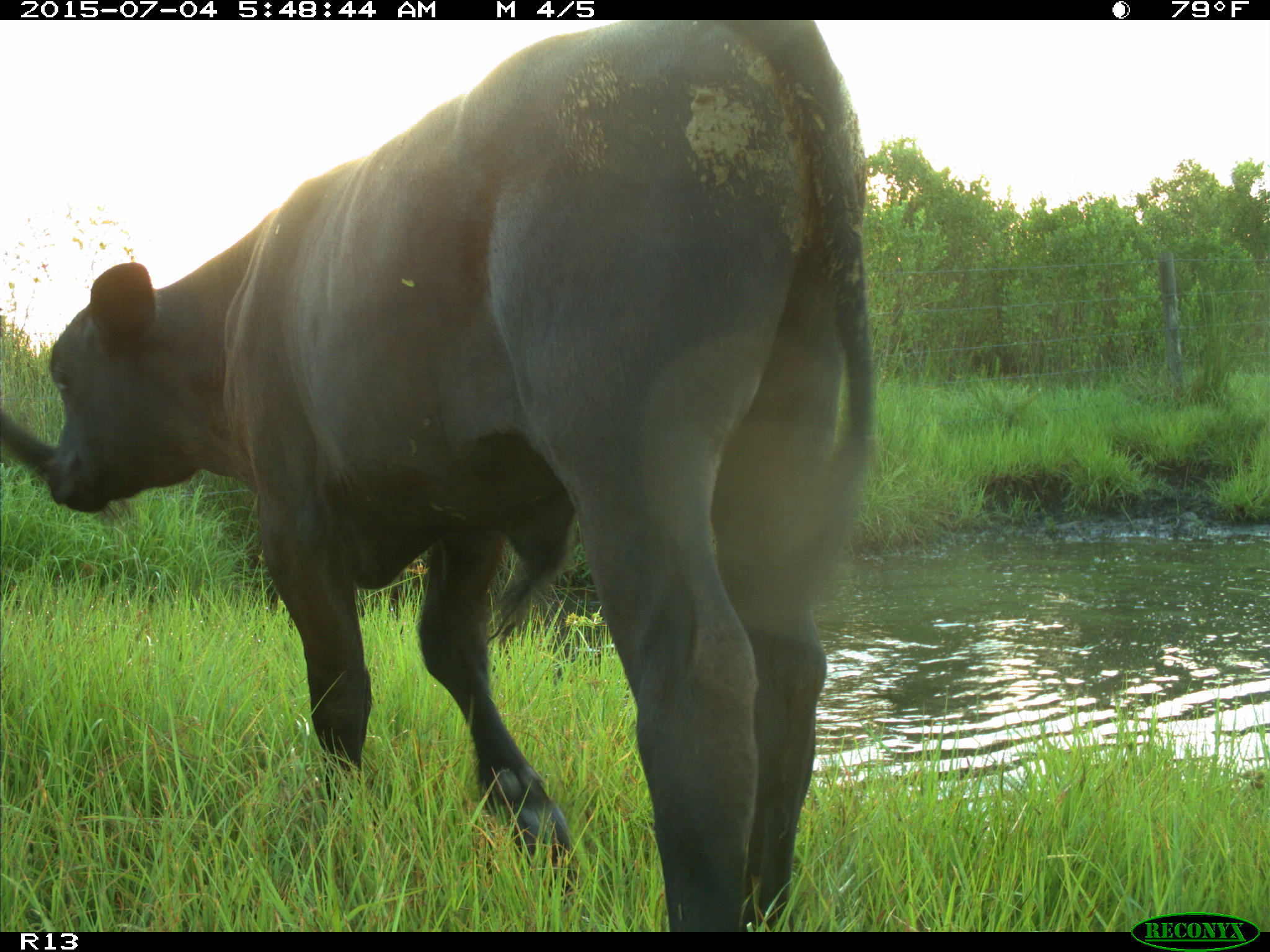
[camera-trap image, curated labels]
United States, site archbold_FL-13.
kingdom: Animalia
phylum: Chordata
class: Mammalia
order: Artiodactyla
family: Bovidae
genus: Bos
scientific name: Bos taurus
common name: domestic cow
Bos taurus (domestic cow).